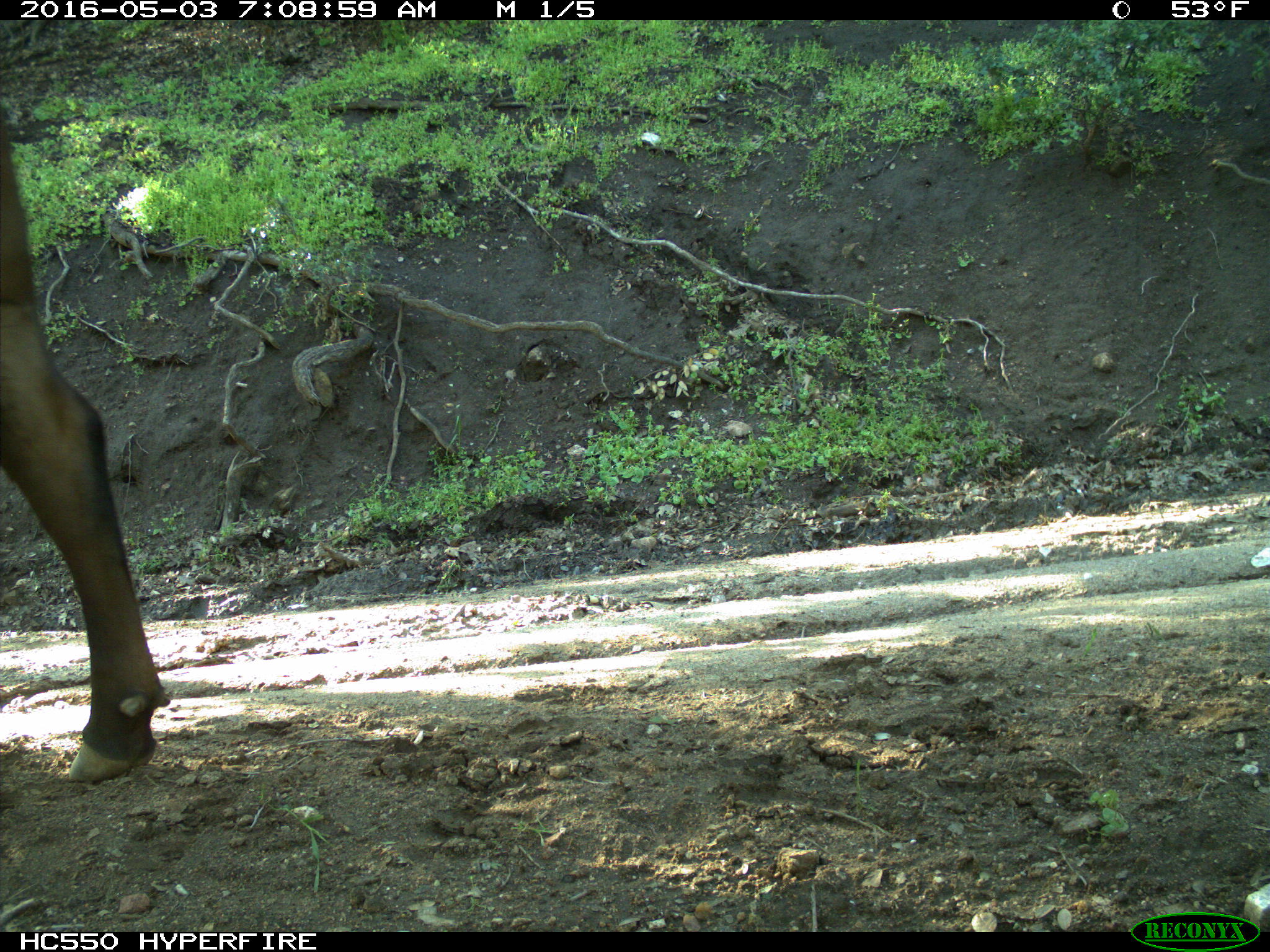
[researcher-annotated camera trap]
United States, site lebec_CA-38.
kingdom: Animalia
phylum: Chordata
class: Mammalia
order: Artiodactyla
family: Bovidae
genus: Bos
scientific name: Bos taurus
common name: domestic cow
Bos taurus (domestic cow).